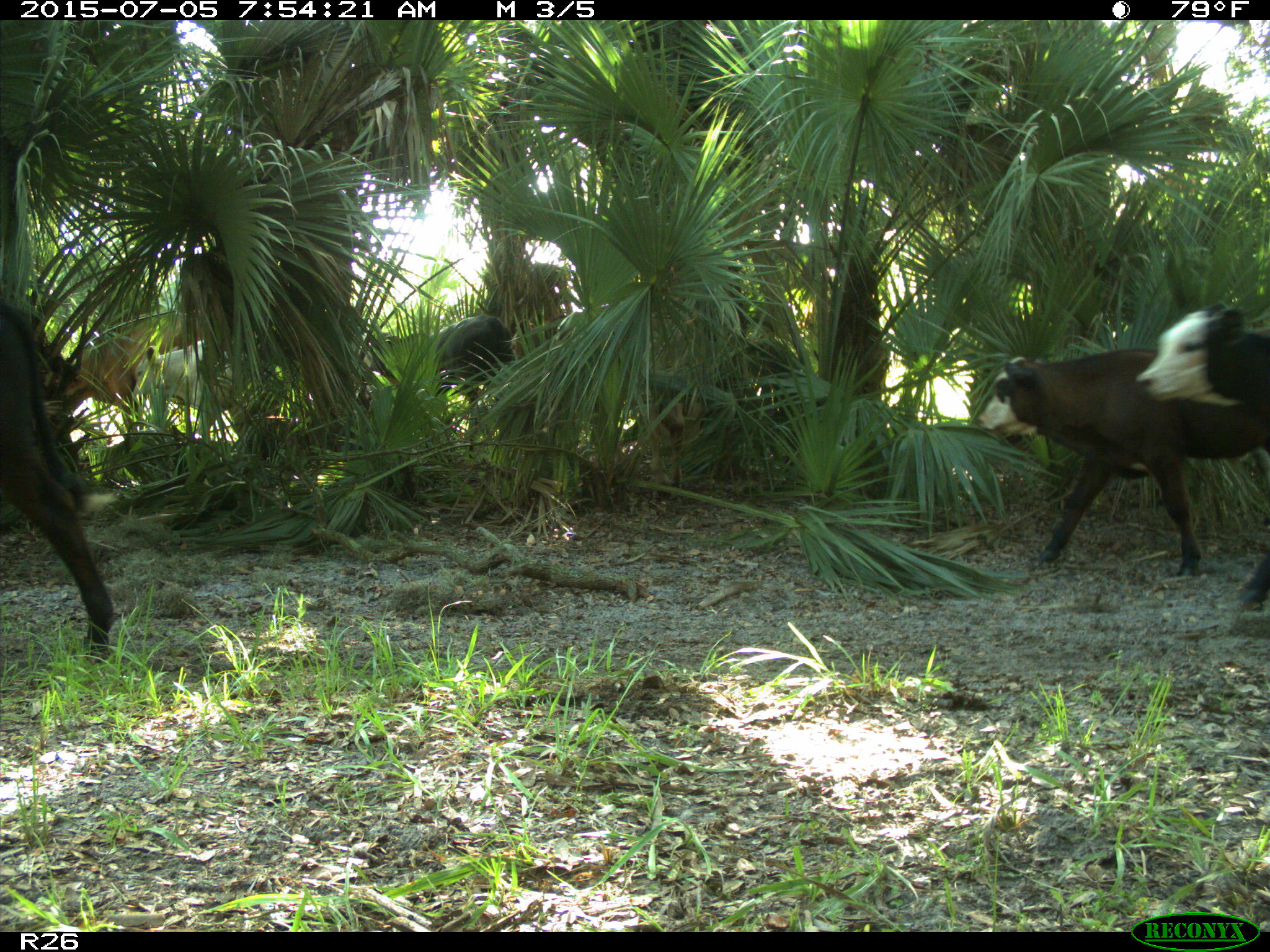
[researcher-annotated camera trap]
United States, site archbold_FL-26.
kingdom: Animalia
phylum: Chordata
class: Mammalia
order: Artiodactyla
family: Bovidae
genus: Bos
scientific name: Bos taurus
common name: domestic cow